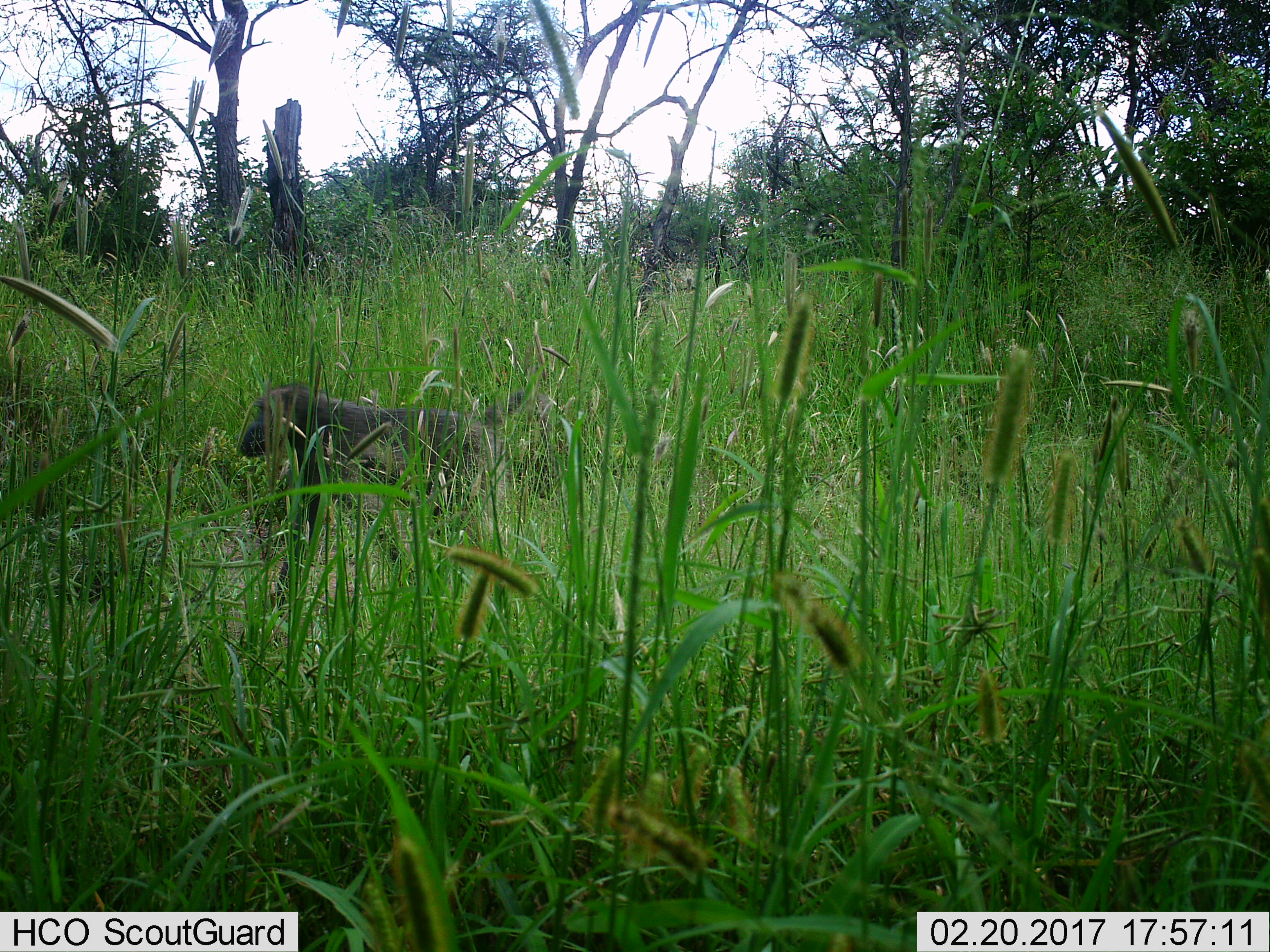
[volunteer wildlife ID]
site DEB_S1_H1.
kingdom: Animalia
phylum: Chordata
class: Mammalia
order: Primates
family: Cercopithecidae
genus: Papio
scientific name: Papio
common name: baboon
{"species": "baboon (Papio)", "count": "1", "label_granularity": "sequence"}